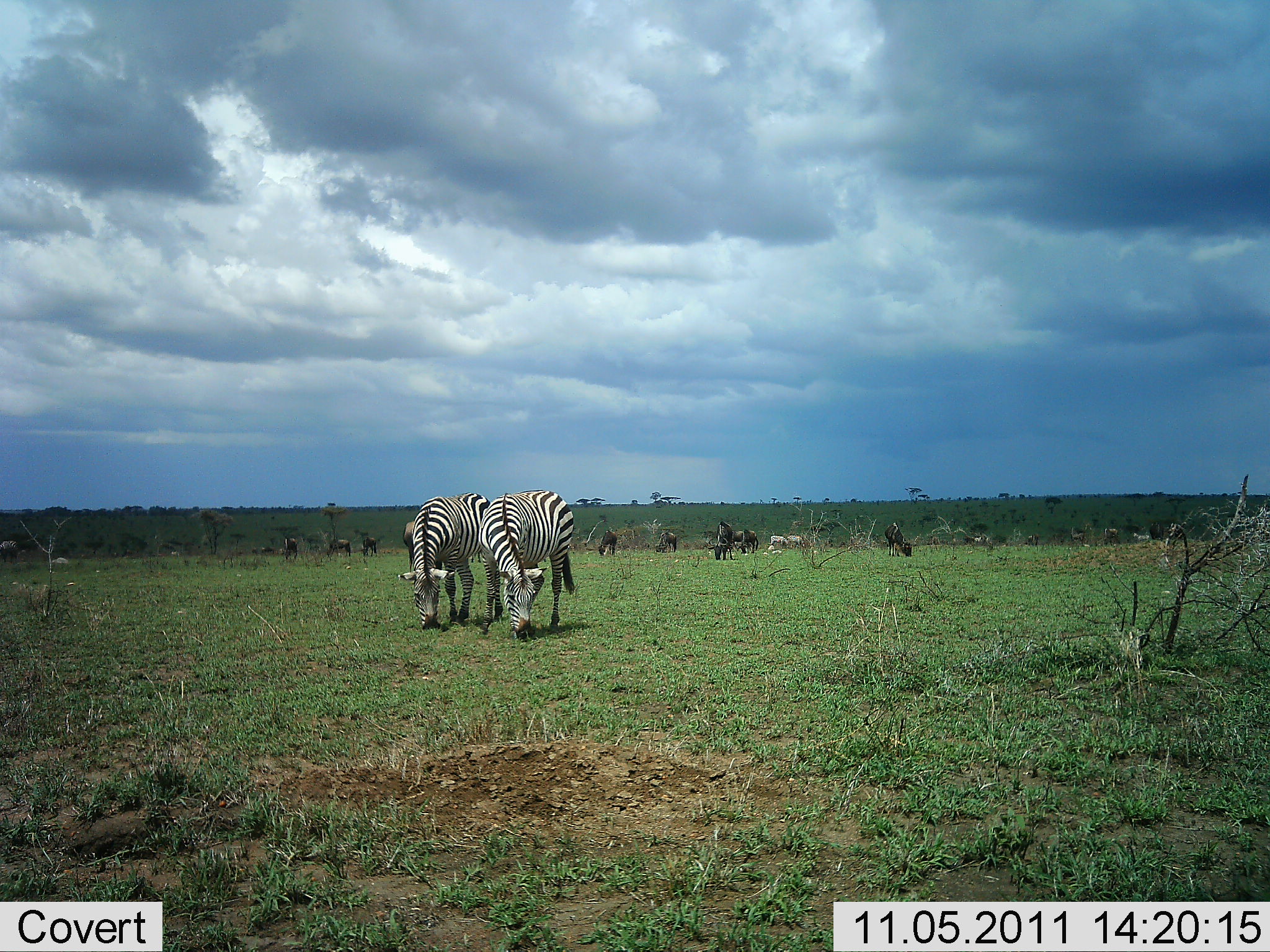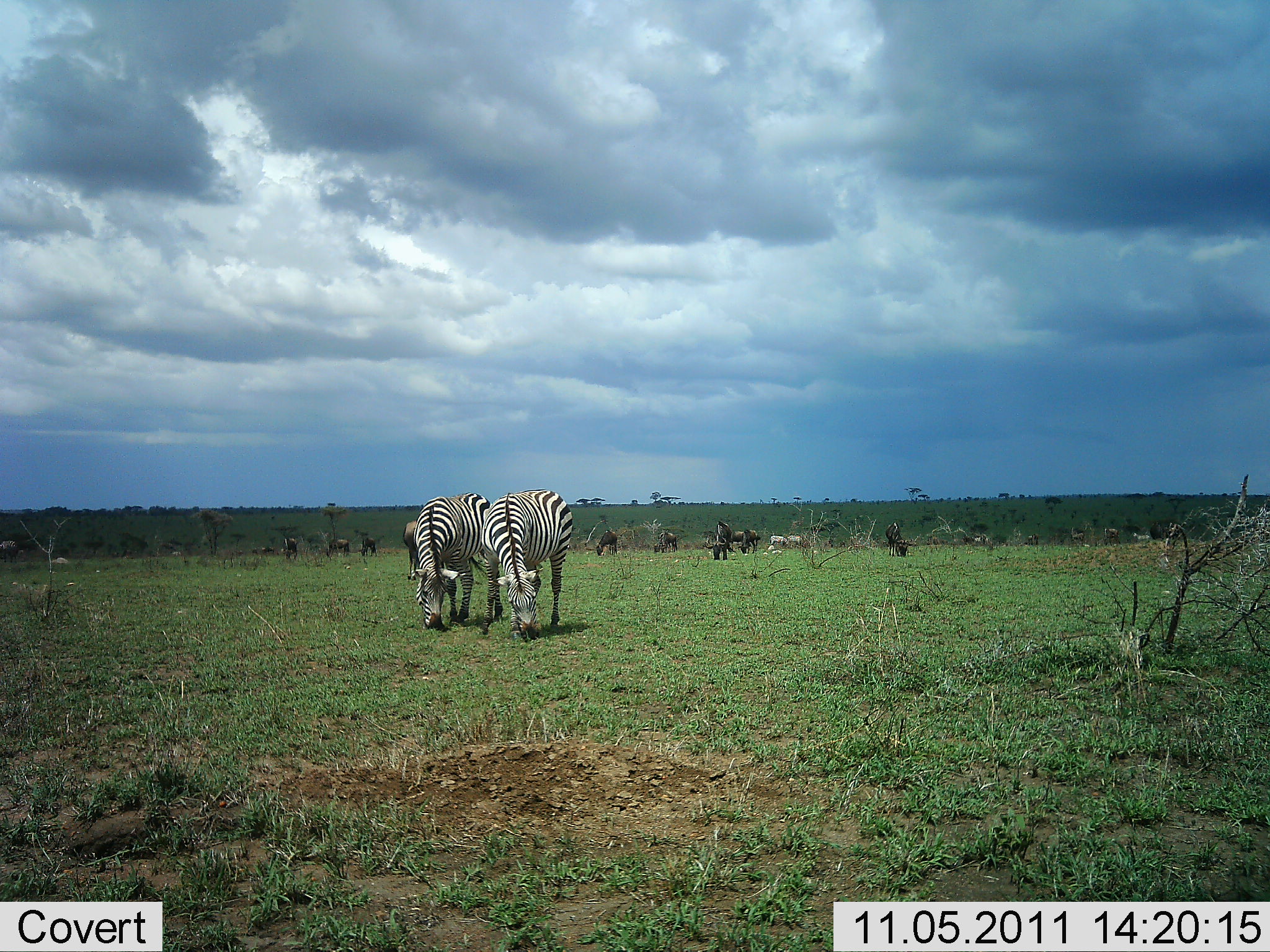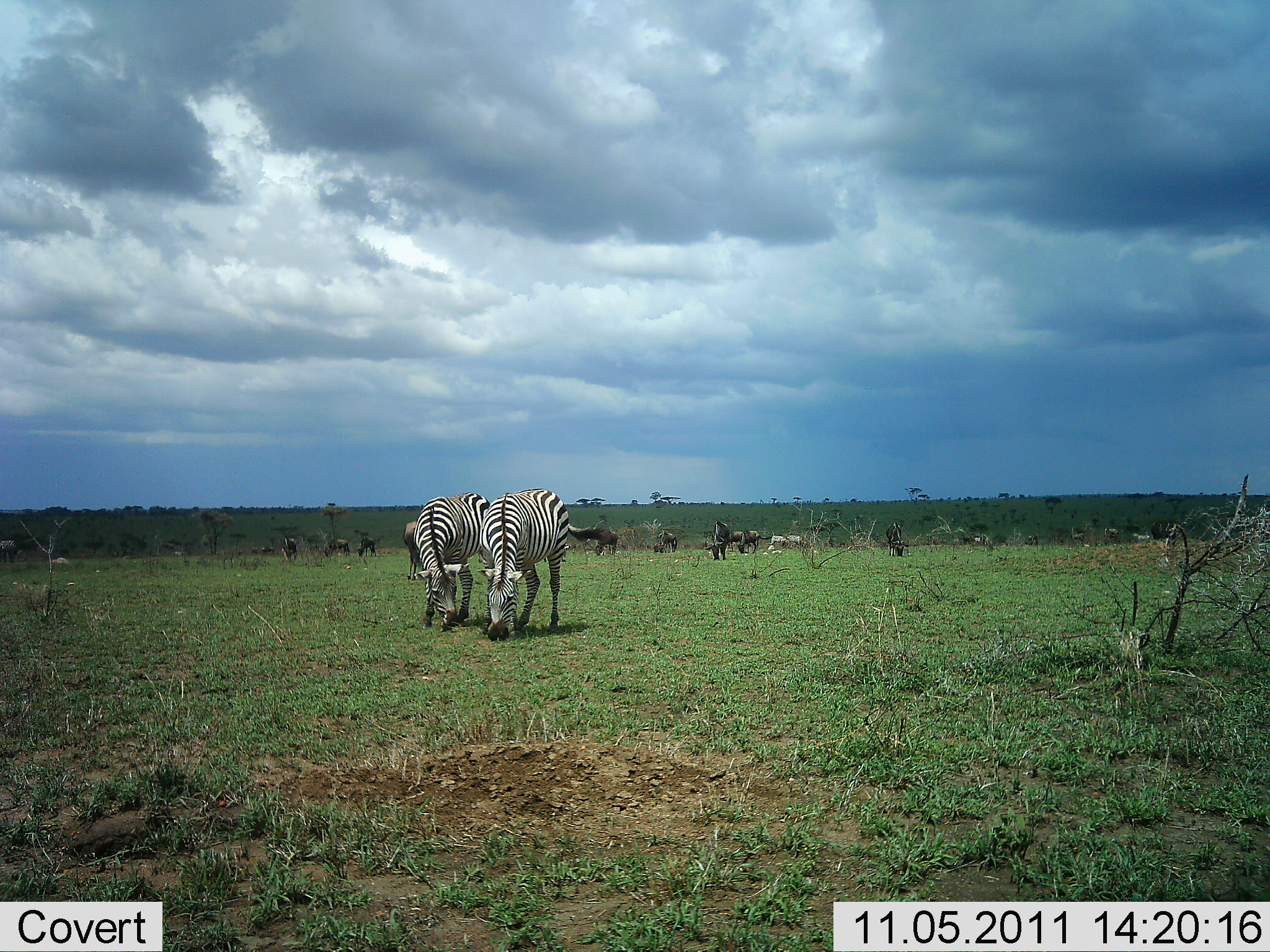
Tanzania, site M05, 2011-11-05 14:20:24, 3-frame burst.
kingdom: Animalia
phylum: Chordata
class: Mammalia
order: Artiodactyla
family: Bovidae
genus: Connochaetes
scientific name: Connochaetes taurinus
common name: blue wildebeest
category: wildebeest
Wildebeest (blue wildebeest) (Connochaetes taurinus), count 11-50. Behavior (volunteer vote fractions): standing 30%, resting 10%, moving 20%, interacting 0%. Young present (vote fraction): 0%. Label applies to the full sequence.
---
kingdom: Animalia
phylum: Chordata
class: Mammalia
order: Perissodactyla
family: Equidae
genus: Equus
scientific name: Equus quagga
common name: plains zebra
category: zebra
Zebra (plains zebra) (Equus quagga), count 2. Behavior (volunteer vote fractions): standing 47%, resting 5%, moving 5%, interacting 0%. Young present (vote fraction): 0%. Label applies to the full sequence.